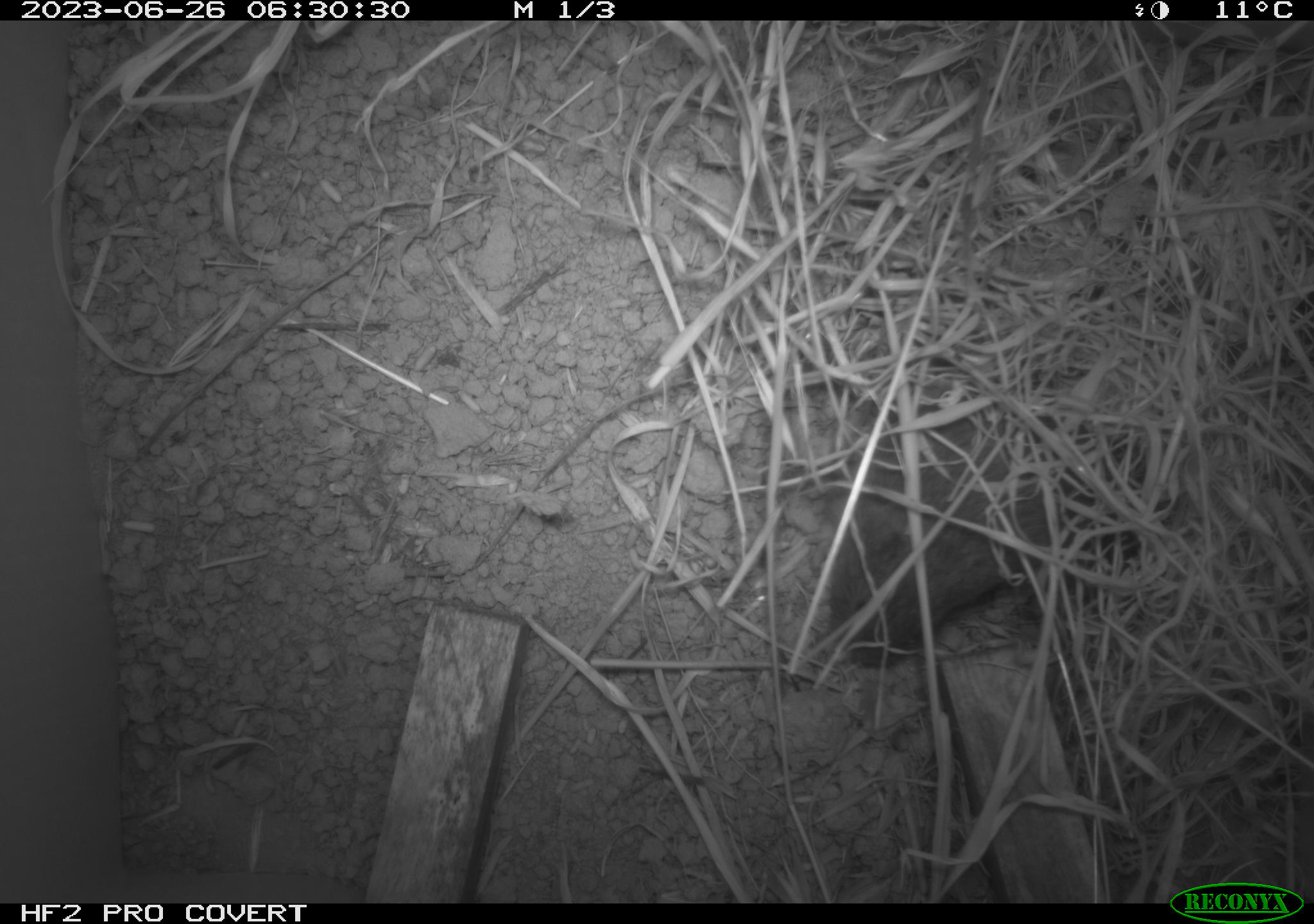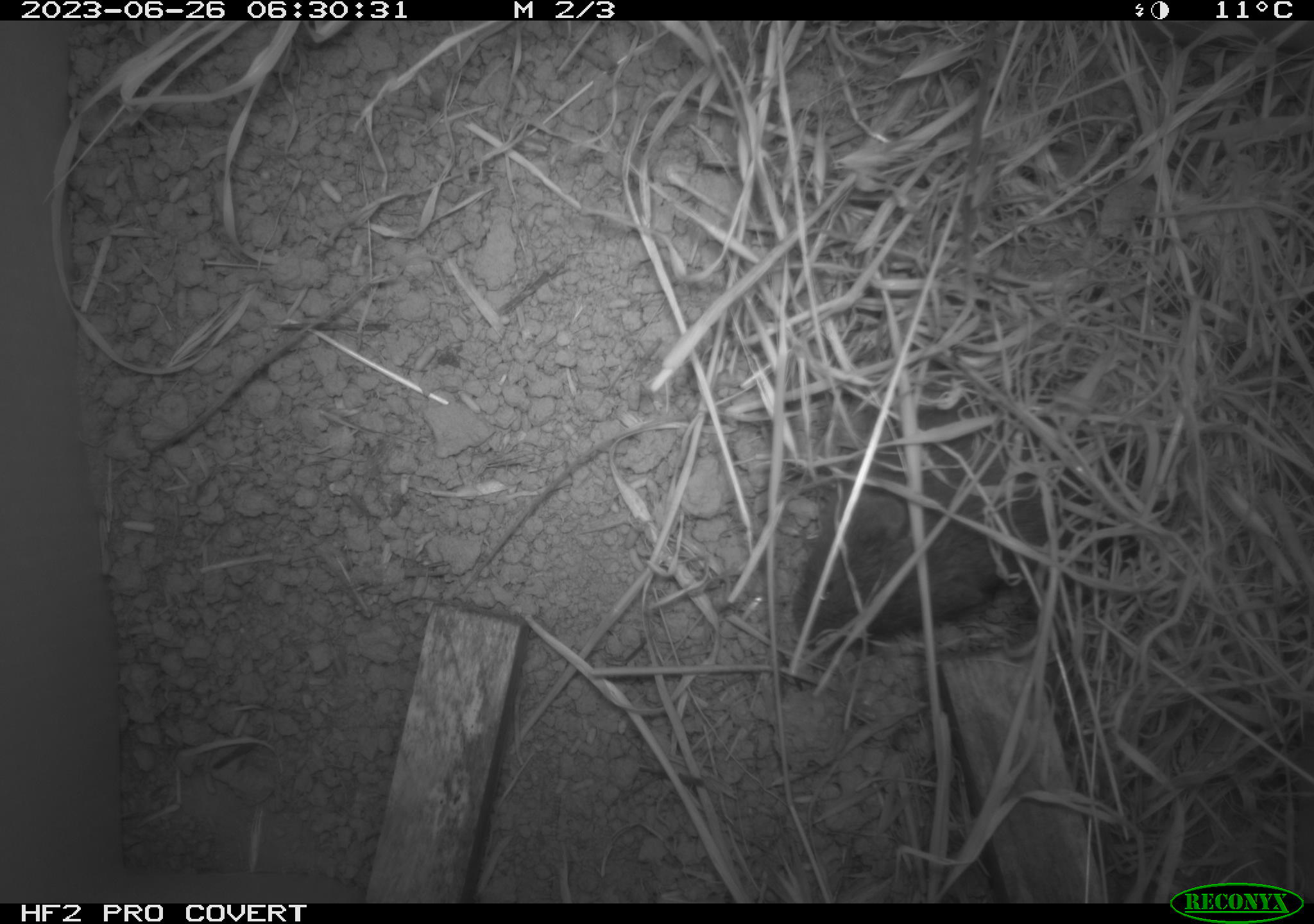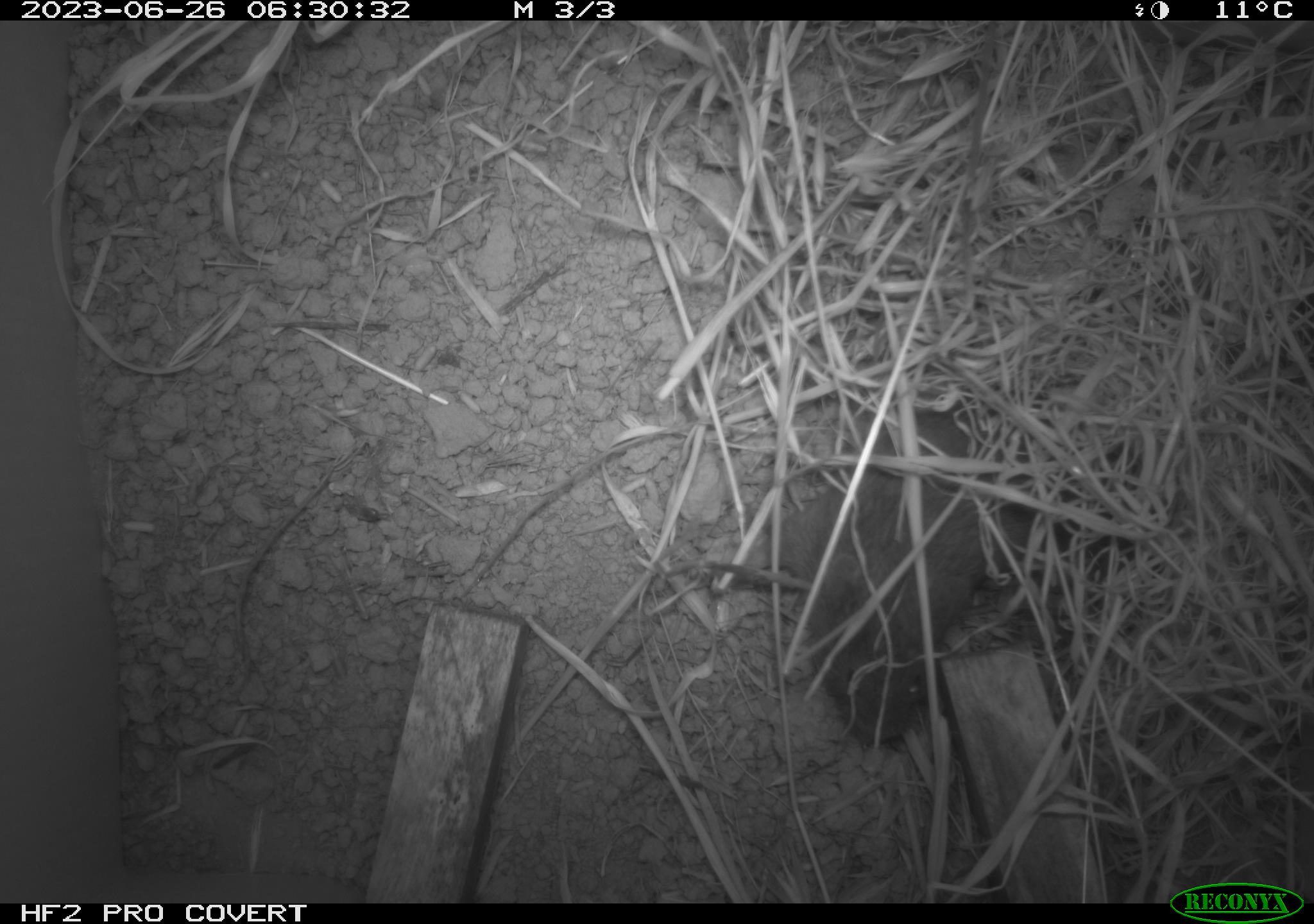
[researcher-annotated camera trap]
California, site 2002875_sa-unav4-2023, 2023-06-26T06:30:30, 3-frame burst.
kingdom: Animalia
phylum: Chordata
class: Mammalia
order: Rodentia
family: Cricetidae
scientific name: Arvicolinae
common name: voles, lemmings, and muskrats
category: arvicolinae subfamily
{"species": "arvicolinae subfamily (voles, lemmings, and muskrats) (Arvicolinae)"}